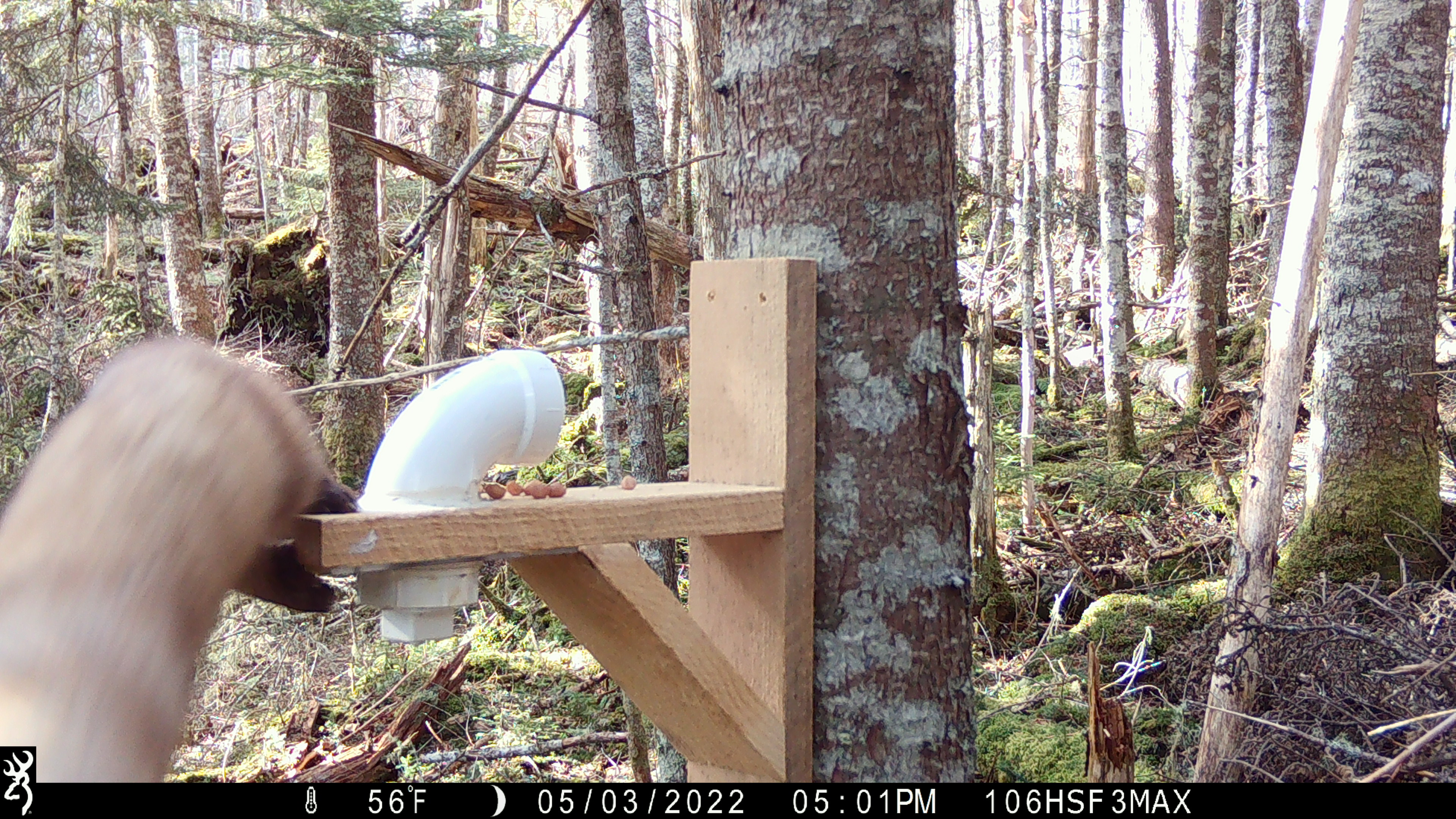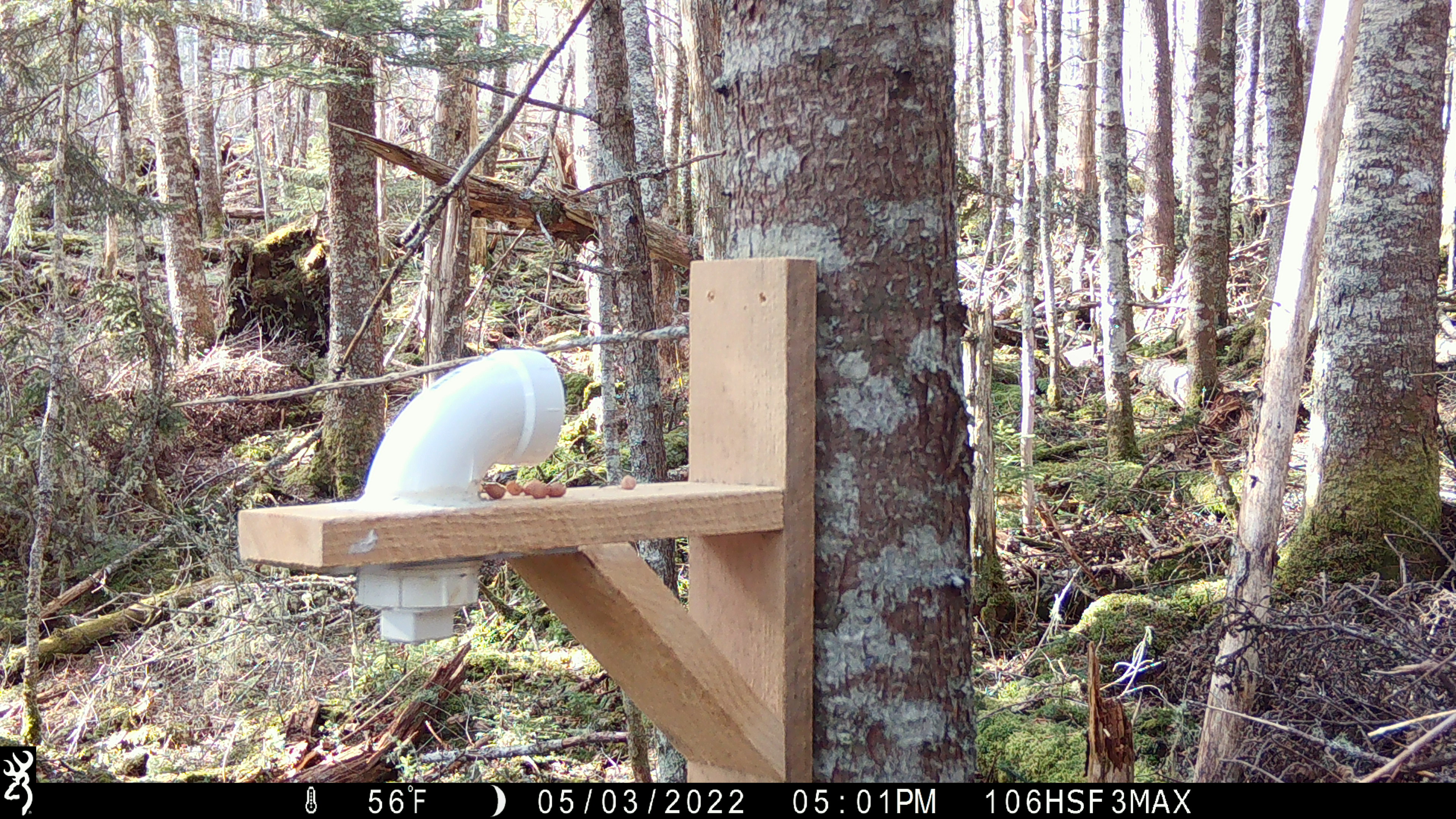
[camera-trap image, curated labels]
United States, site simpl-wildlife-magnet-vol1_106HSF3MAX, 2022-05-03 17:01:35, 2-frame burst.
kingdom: Animalia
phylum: Chordata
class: Mammalia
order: Carnivora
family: Mustelidae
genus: Martes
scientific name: Martes americana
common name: american marten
American marten (Martes americana).